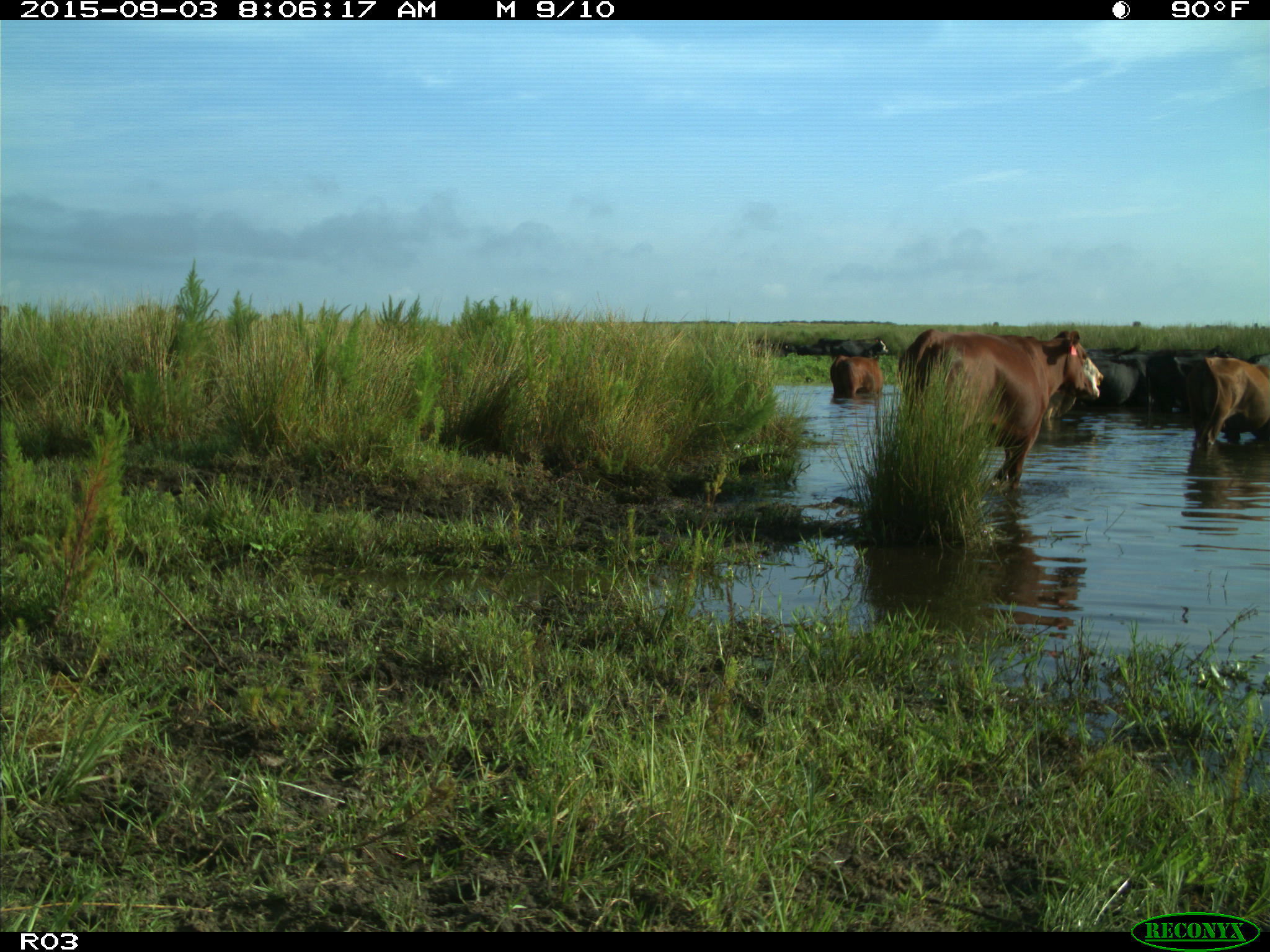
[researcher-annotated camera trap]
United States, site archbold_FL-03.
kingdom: Animalia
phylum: Chordata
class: Mammalia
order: Artiodactyla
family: Bovidae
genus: Bos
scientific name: Bos taurus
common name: domestic cow